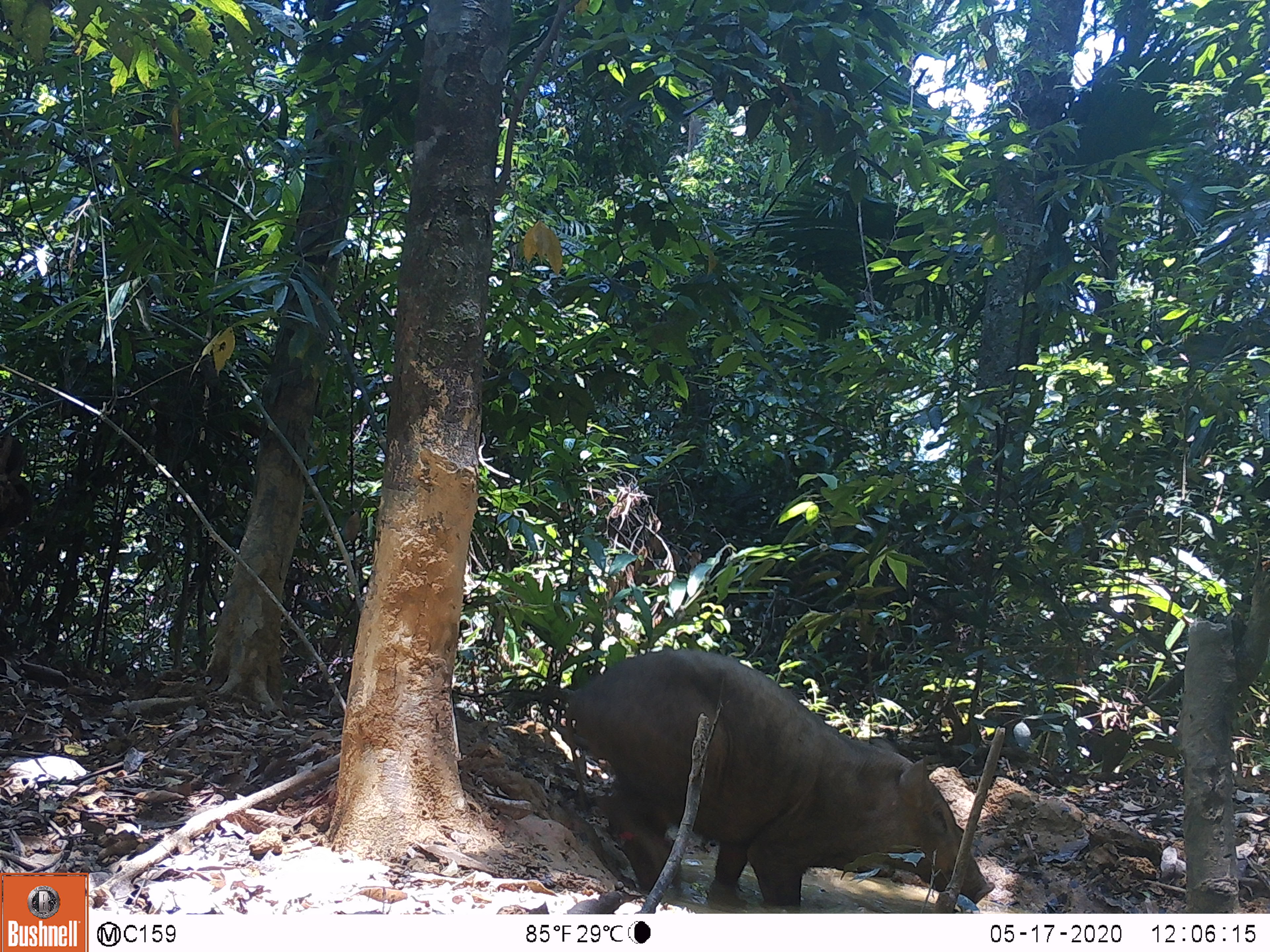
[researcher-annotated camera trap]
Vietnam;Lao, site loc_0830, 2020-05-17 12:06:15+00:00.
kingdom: Animalia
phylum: Chordata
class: Mammalia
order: Artiodactyla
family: Suidae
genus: Sus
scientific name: Sus scrofa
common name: eurasian wild pig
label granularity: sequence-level